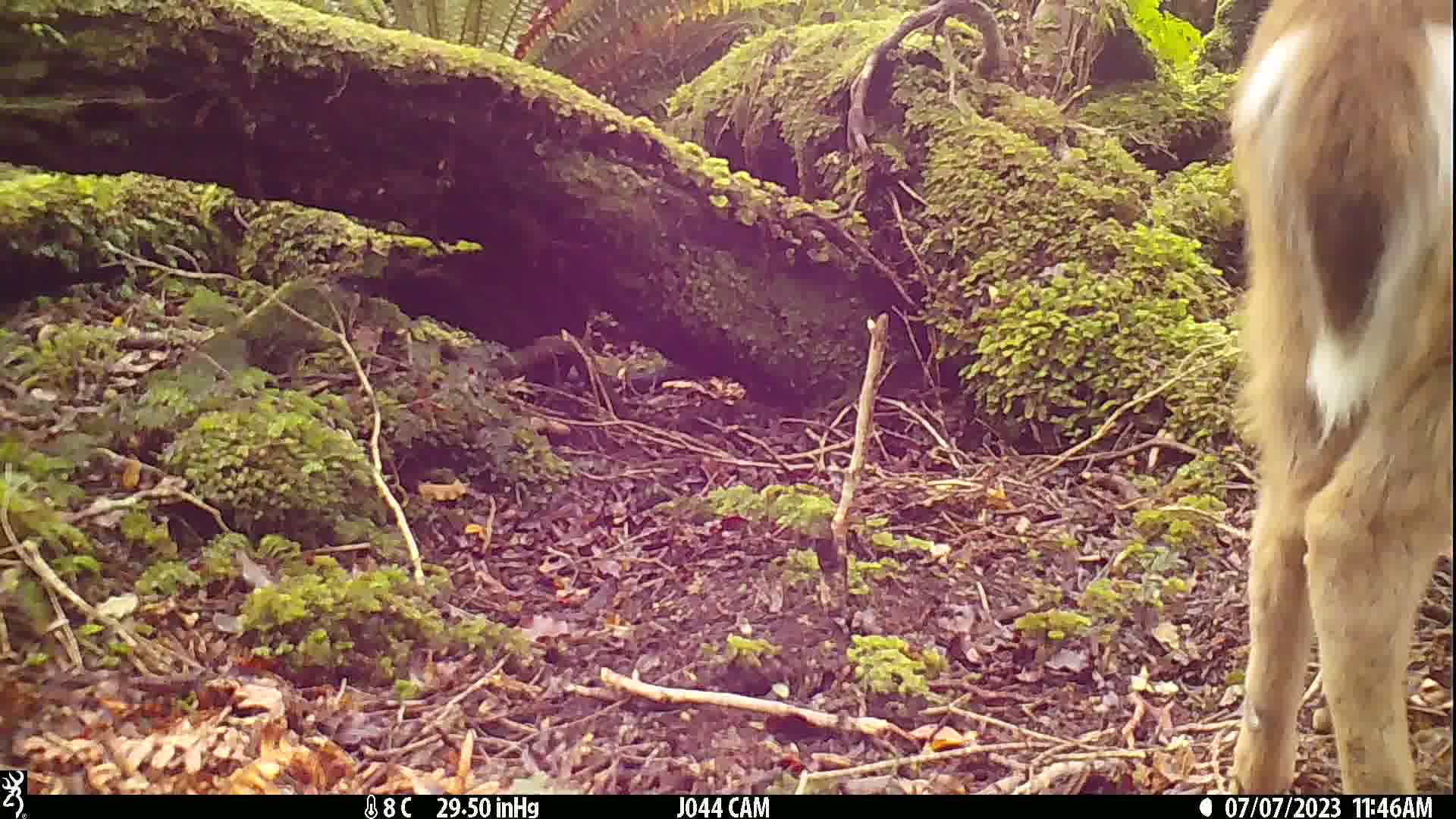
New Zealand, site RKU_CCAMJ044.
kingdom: Animalia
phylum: Chordata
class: Mammalia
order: Artiodactyla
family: Cervidae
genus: Odocoileus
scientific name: Odocoileus virginianus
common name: white-tailed deer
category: white tailed deer